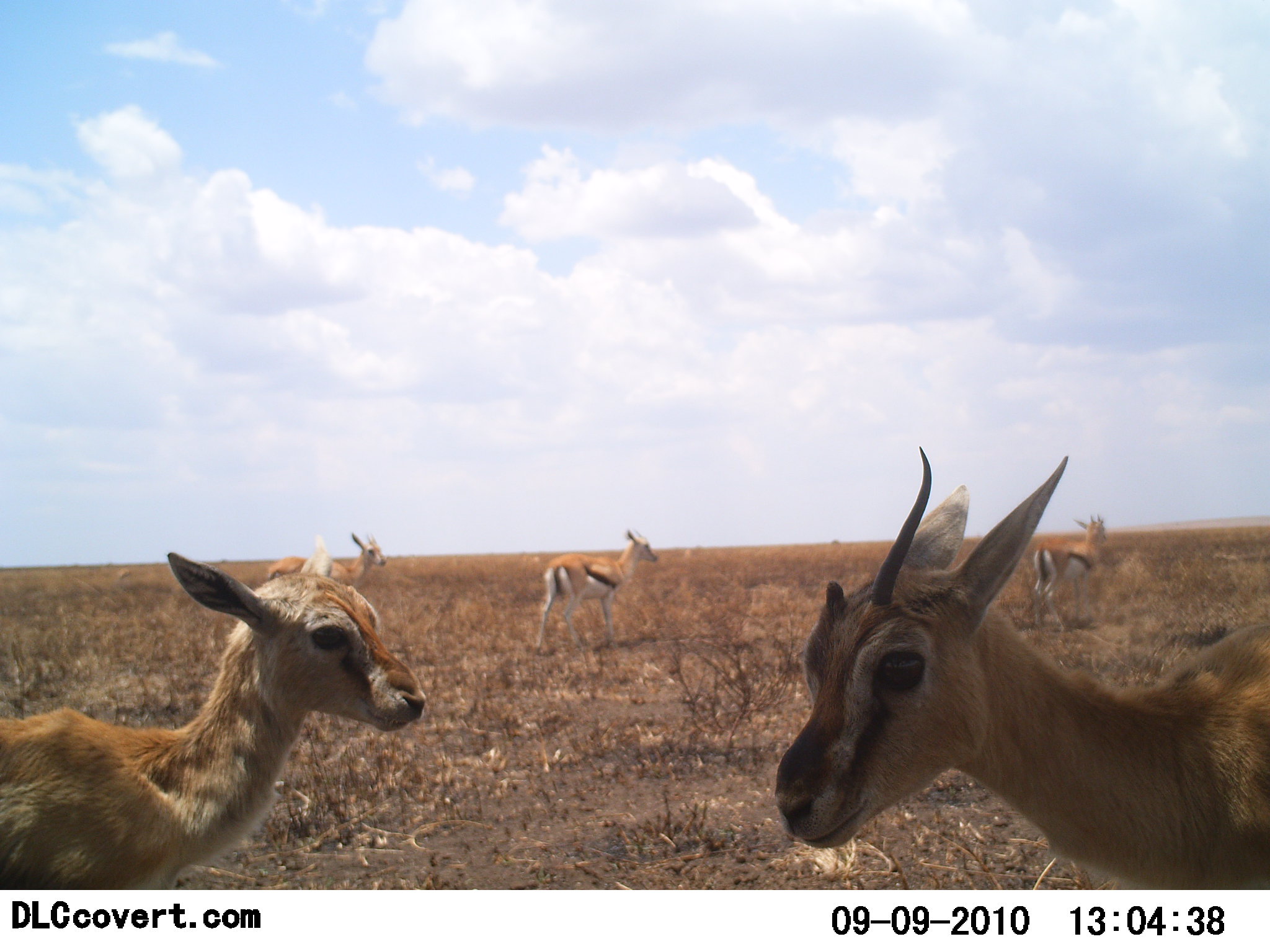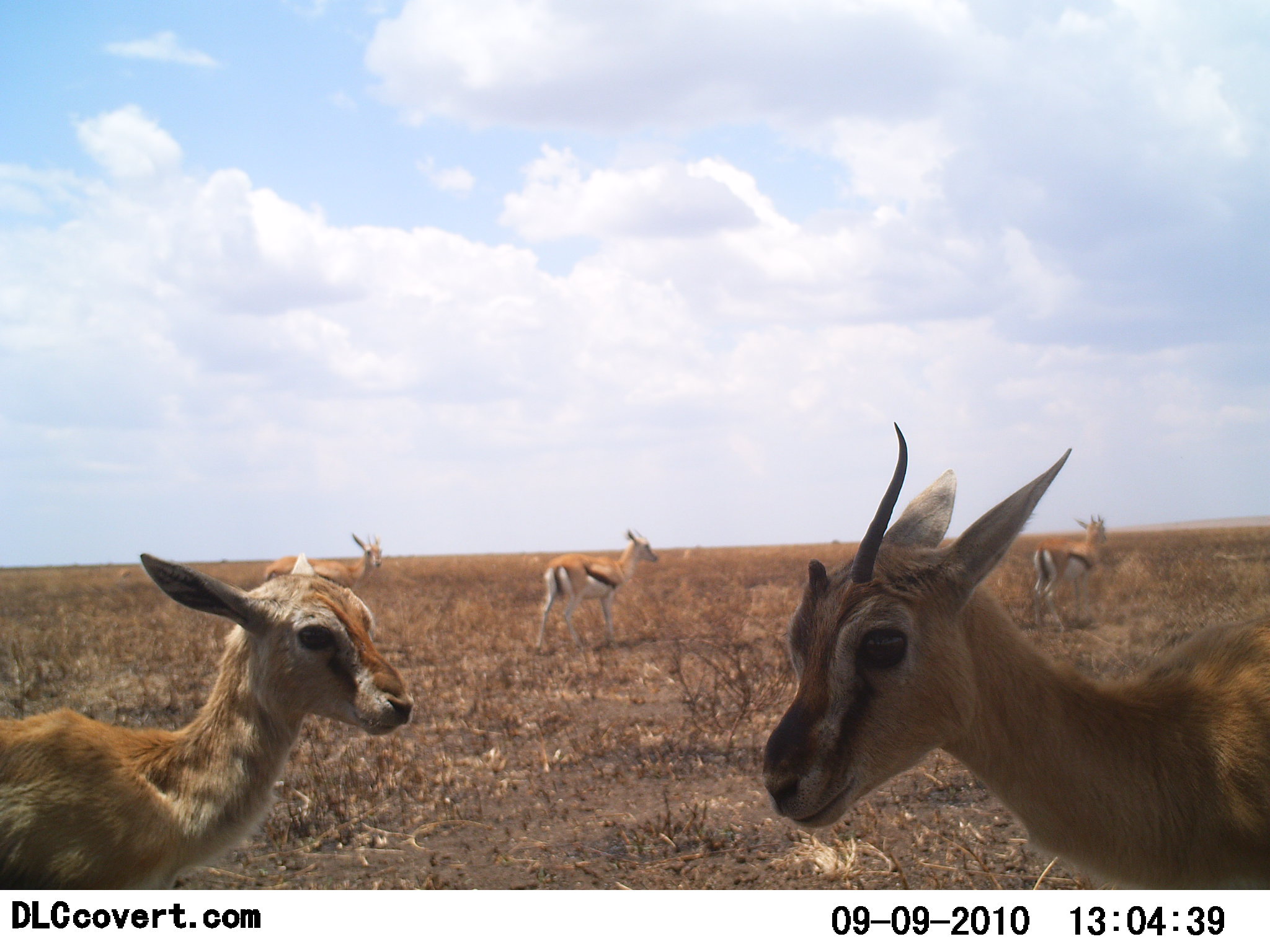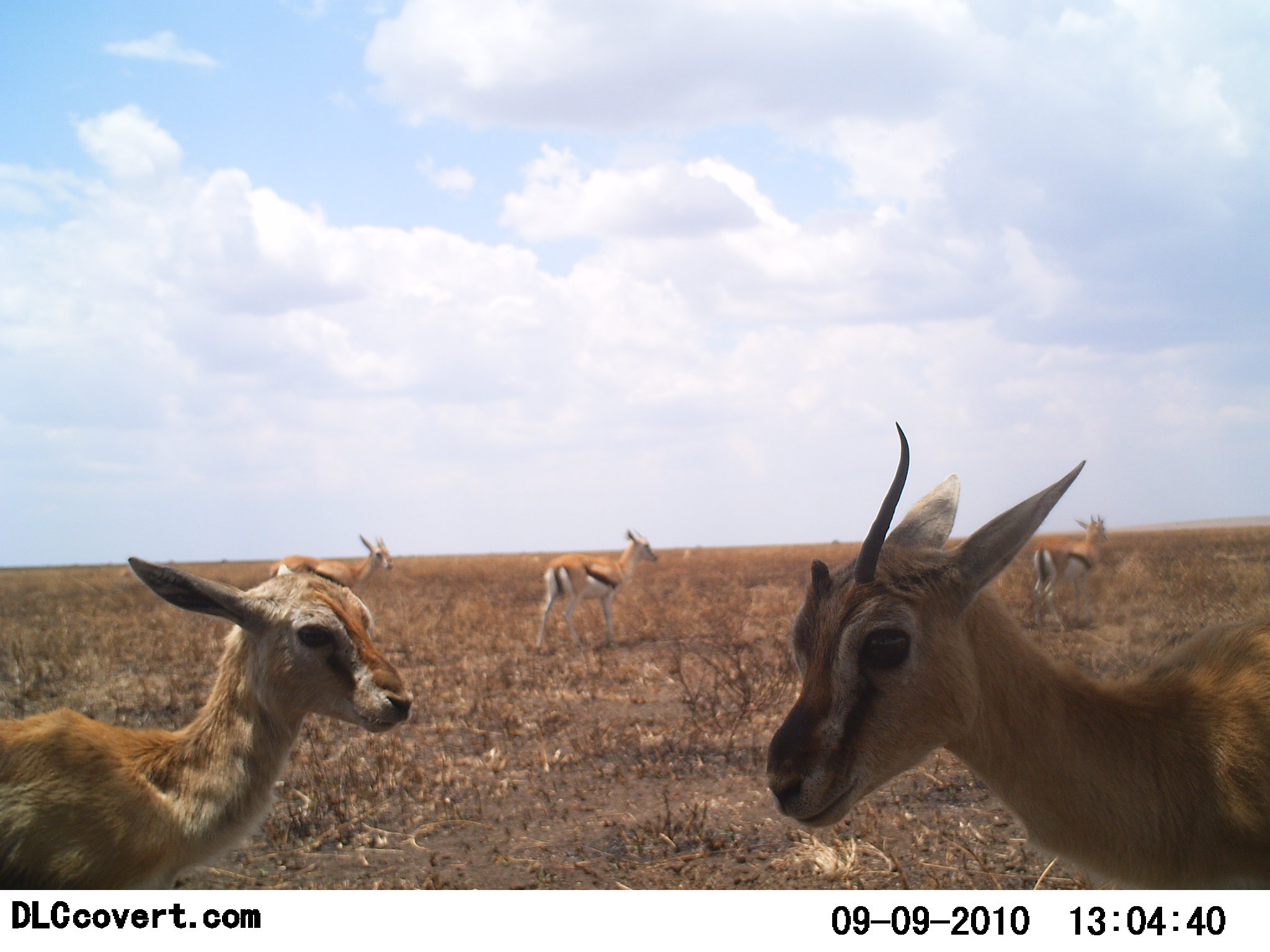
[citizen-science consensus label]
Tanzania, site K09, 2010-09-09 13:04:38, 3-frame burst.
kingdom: Animalia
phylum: Chordata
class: Mammalia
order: Artiodactyla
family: Bovidae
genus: Eudorcas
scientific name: Eudorcas thomsonii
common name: thomson's gazelle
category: gazellethomsons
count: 5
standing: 92%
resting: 8%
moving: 17%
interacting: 8%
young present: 67%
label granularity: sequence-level